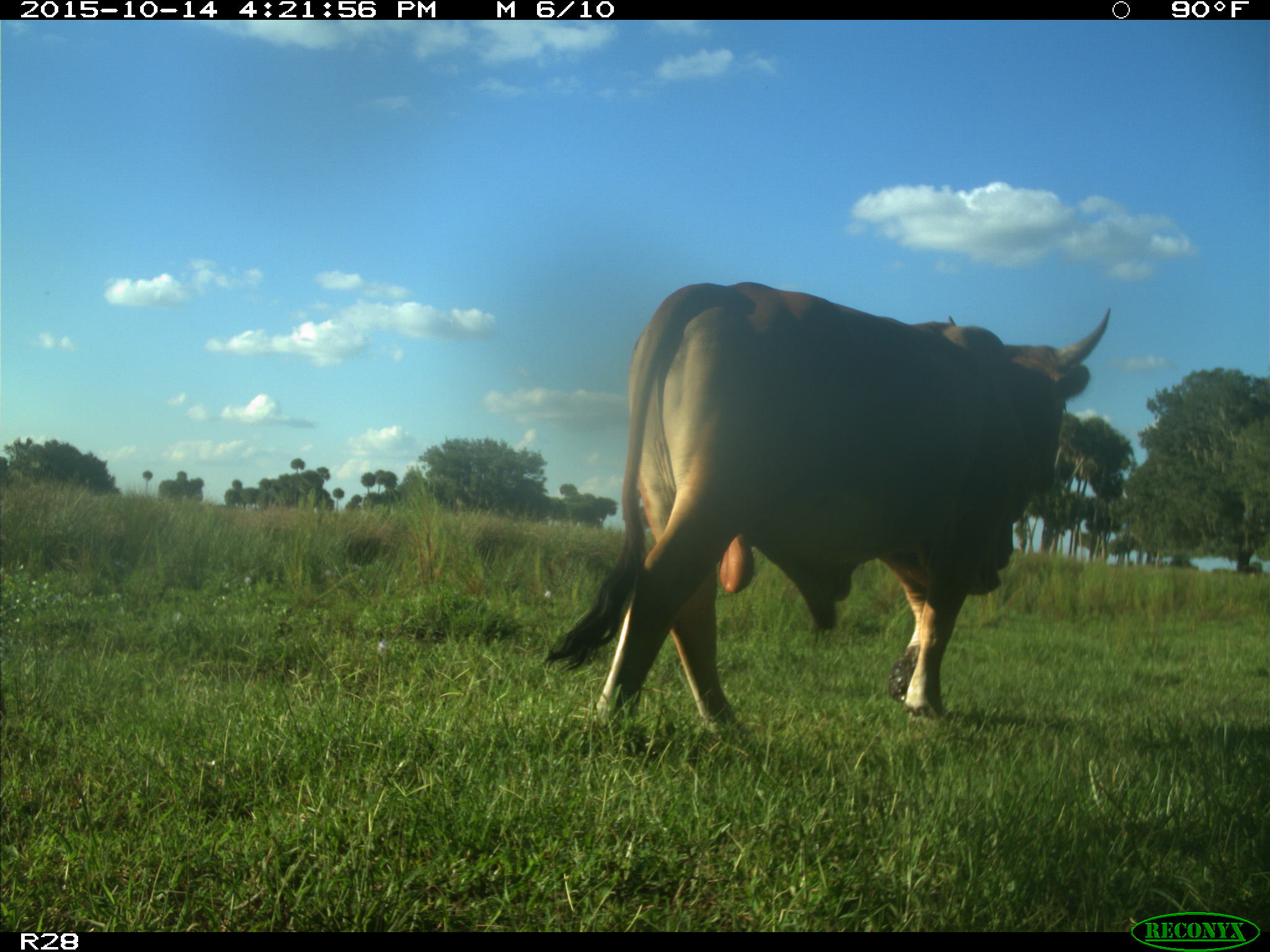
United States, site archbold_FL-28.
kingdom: Animalia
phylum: Chordata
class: Mammalia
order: Artiodactyla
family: Bovidae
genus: Bos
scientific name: Bos taurus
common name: domestic cow